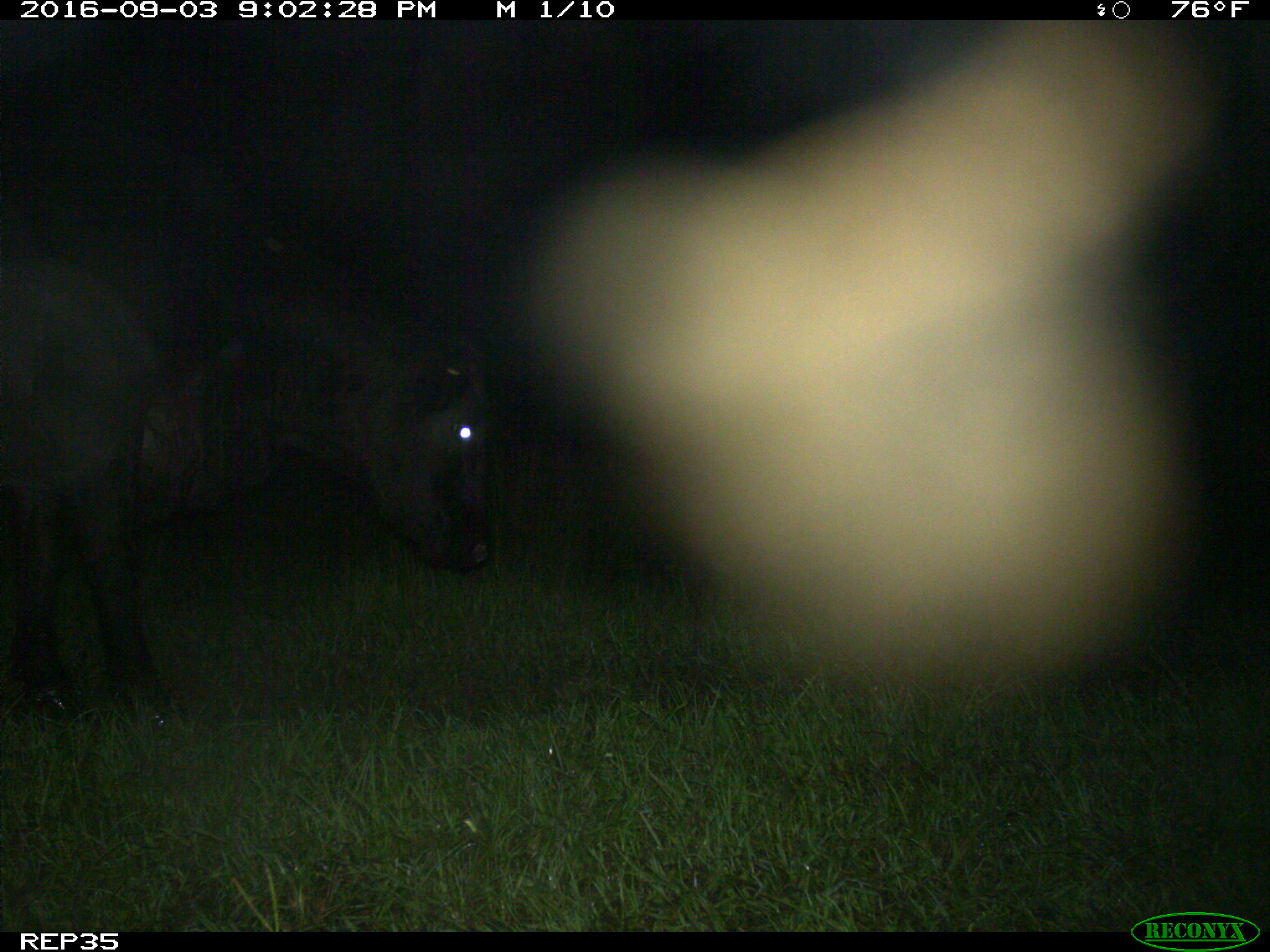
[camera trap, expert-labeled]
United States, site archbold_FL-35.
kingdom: Animalia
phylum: Chordata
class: Mammalia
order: Artiodactyla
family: Bovidae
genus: Bos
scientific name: Bos taurus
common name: domestic cow